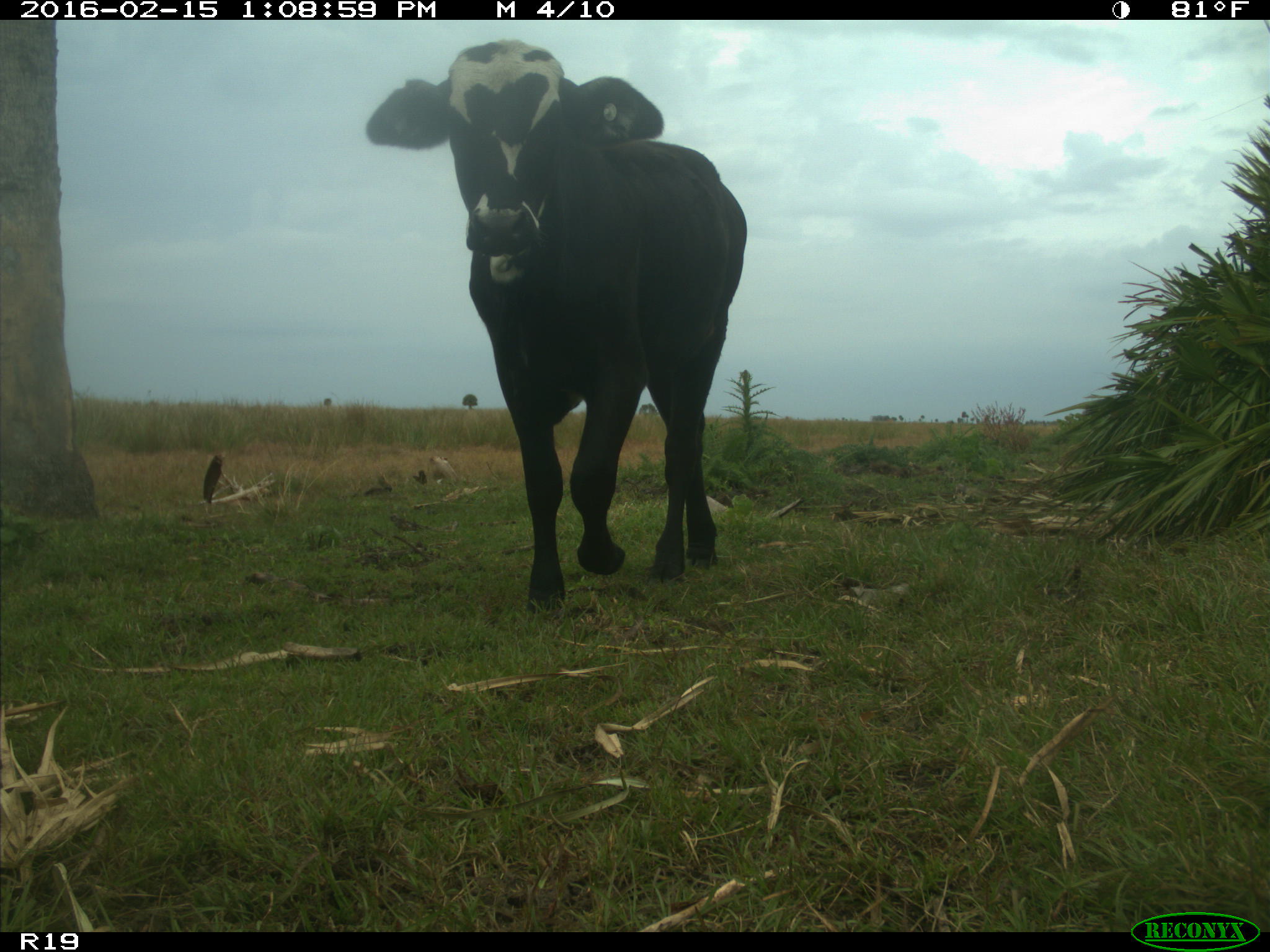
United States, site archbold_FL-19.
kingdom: Animalia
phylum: Chordata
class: Mammalia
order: Artiodactyla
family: Bovidae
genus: Bos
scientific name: Bos taurus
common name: domestic cow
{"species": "Bos taurus (domestic cow)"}